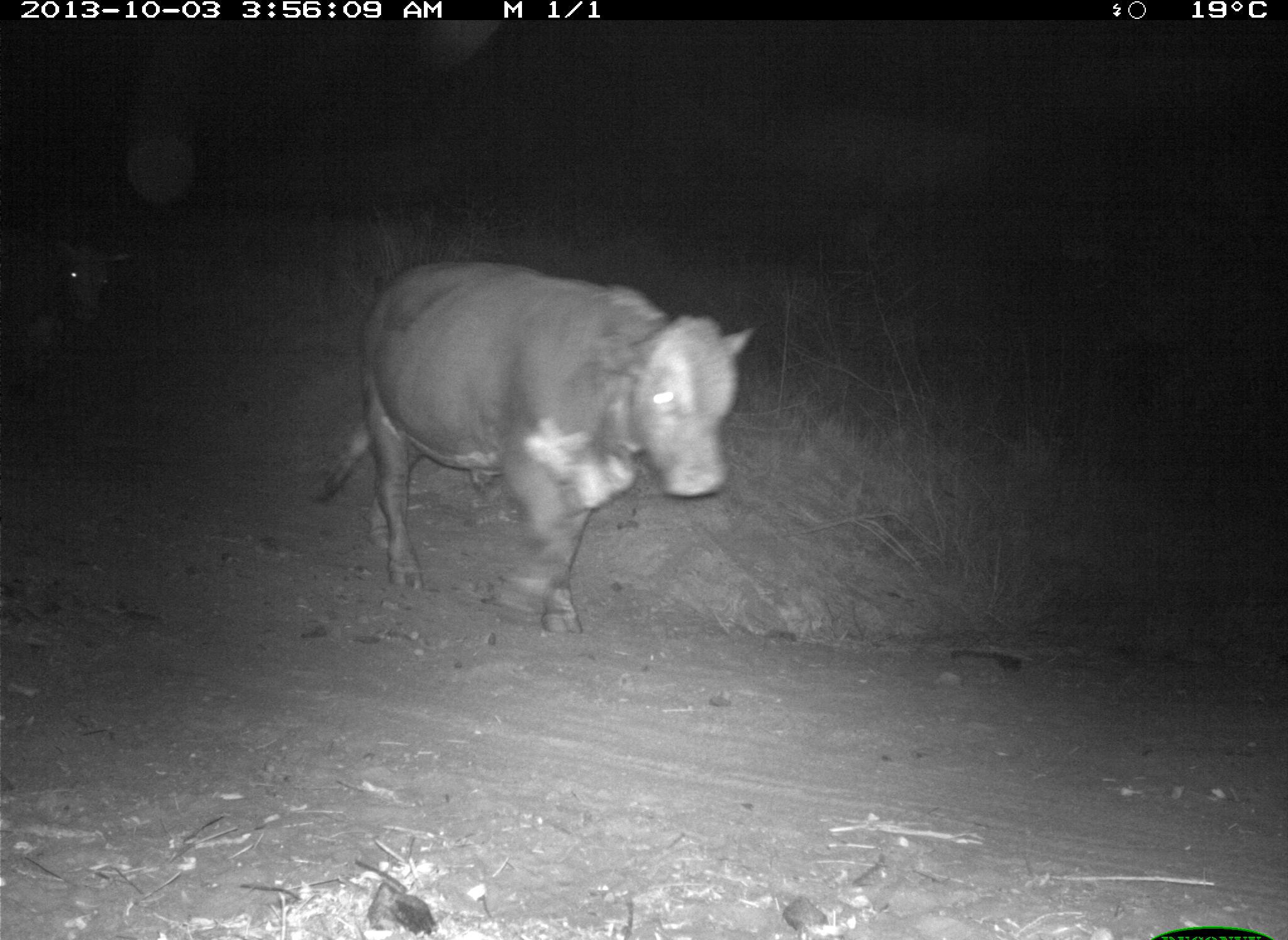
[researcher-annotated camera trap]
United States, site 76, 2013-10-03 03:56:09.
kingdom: Animalia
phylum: Chordata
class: Mammalia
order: Artiodactyla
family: Bovidae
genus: Bos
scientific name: Bos taurus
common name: cow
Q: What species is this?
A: Cow (Bos taurus).